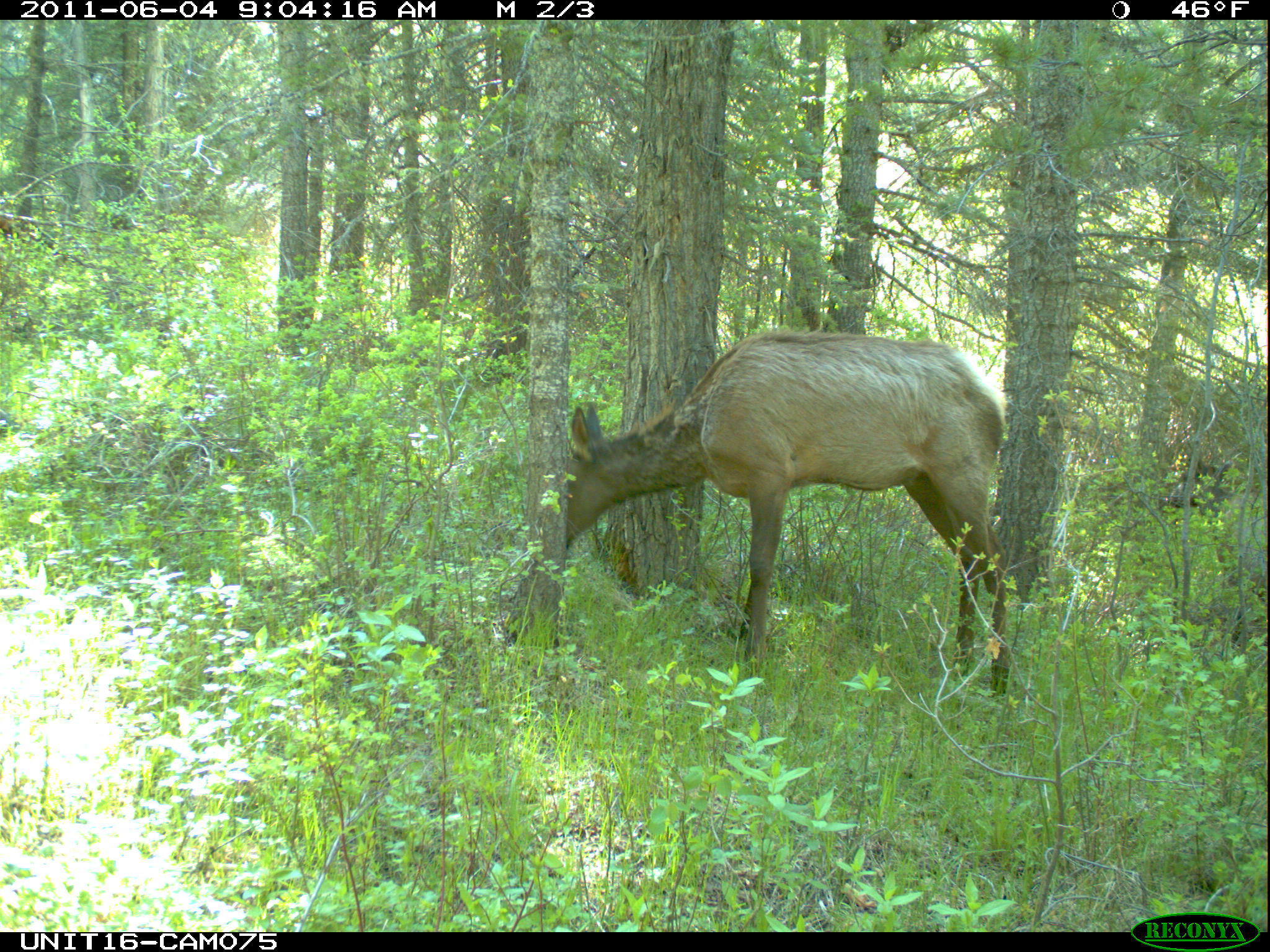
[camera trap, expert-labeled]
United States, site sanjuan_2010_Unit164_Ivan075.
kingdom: Animalia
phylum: Chordata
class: Mammalia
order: Artiodactyla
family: Cervidae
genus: Cervus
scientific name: Cervus elaphus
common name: red deer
Cervus elaphus (red deer).